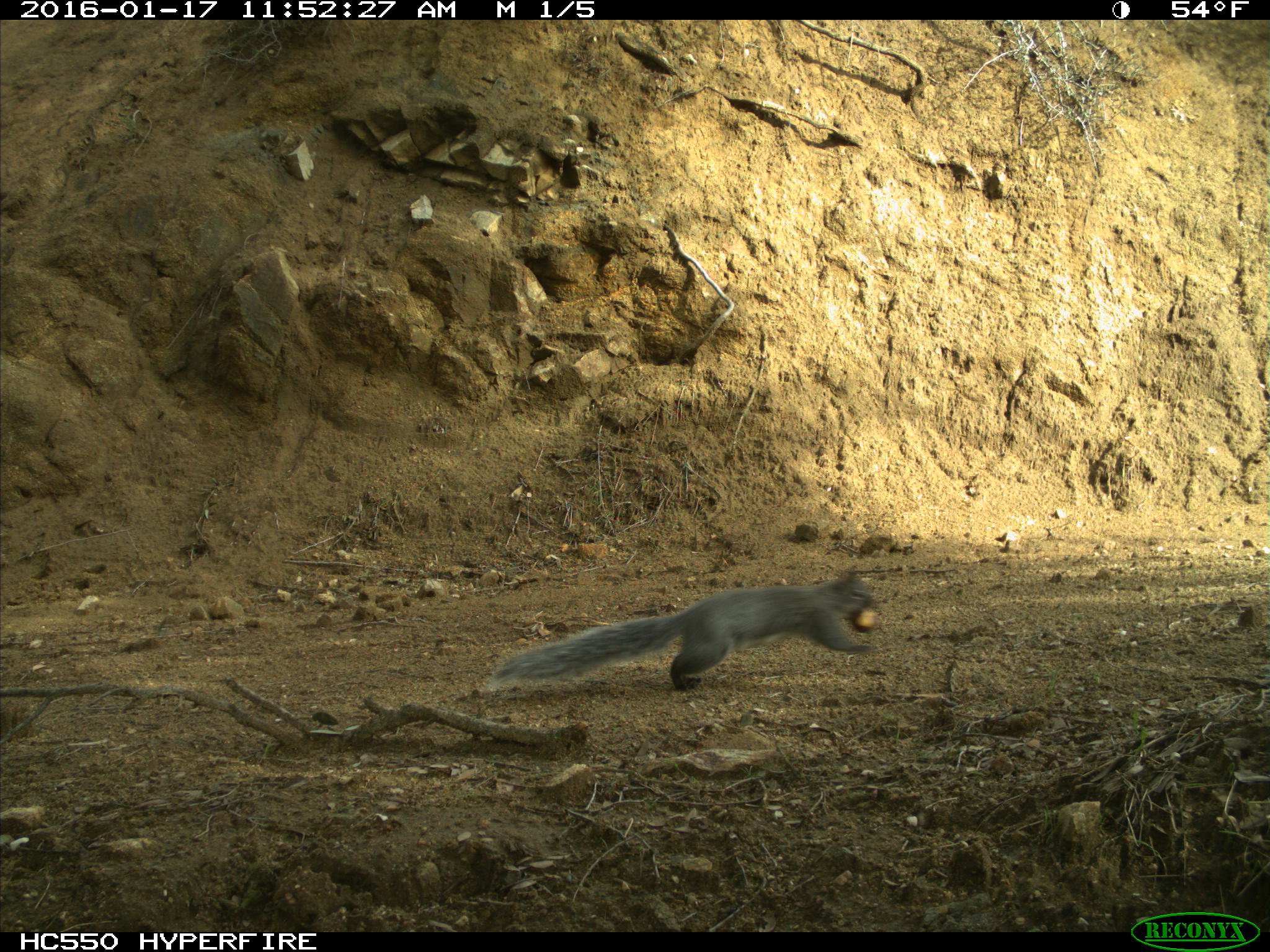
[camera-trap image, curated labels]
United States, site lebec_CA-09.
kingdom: Animalia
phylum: Chordata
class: Mammalia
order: Rodentia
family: Sciuridae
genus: Sciurus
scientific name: Sciurus carolinensis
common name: eastern gray squirrel